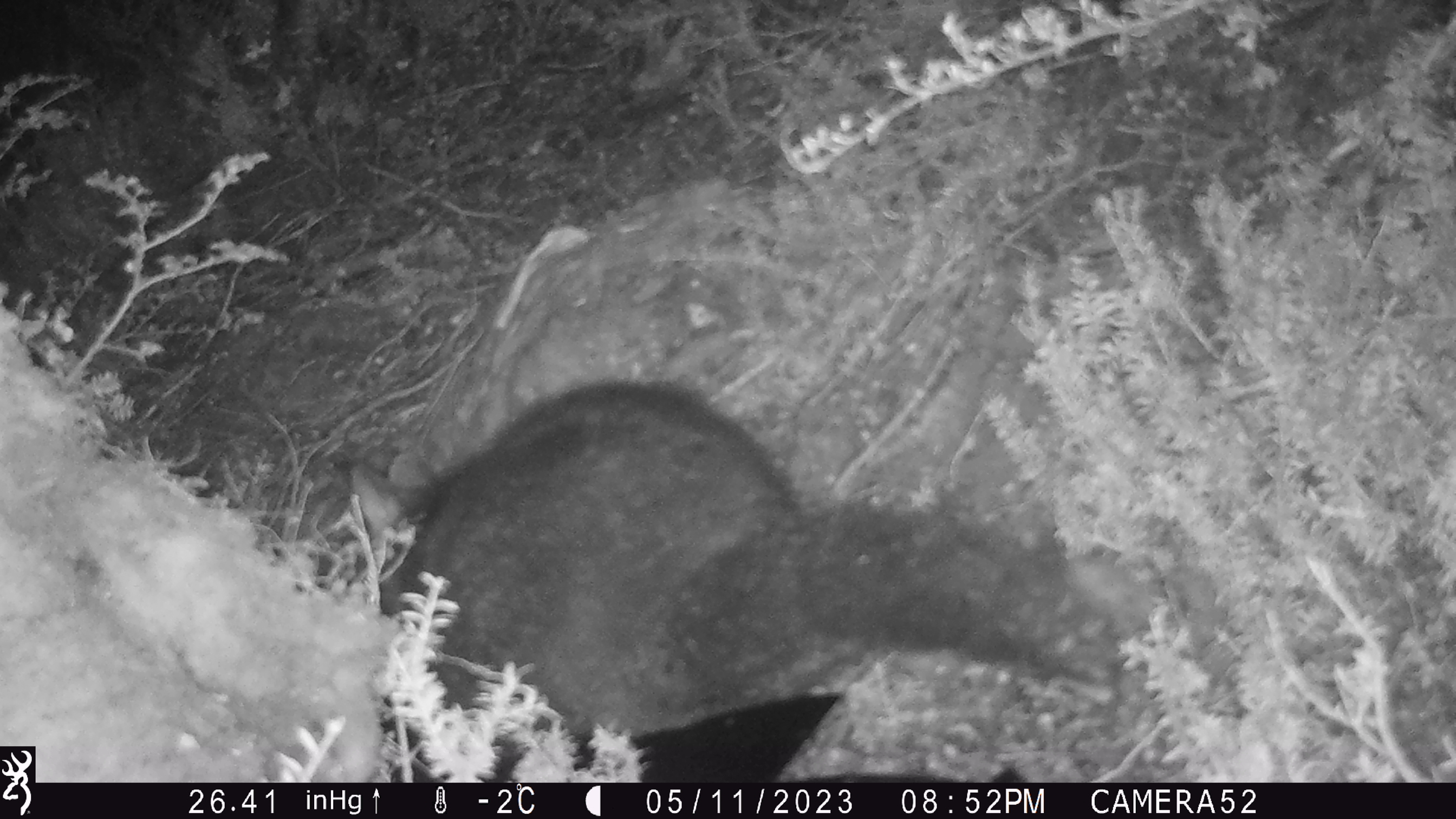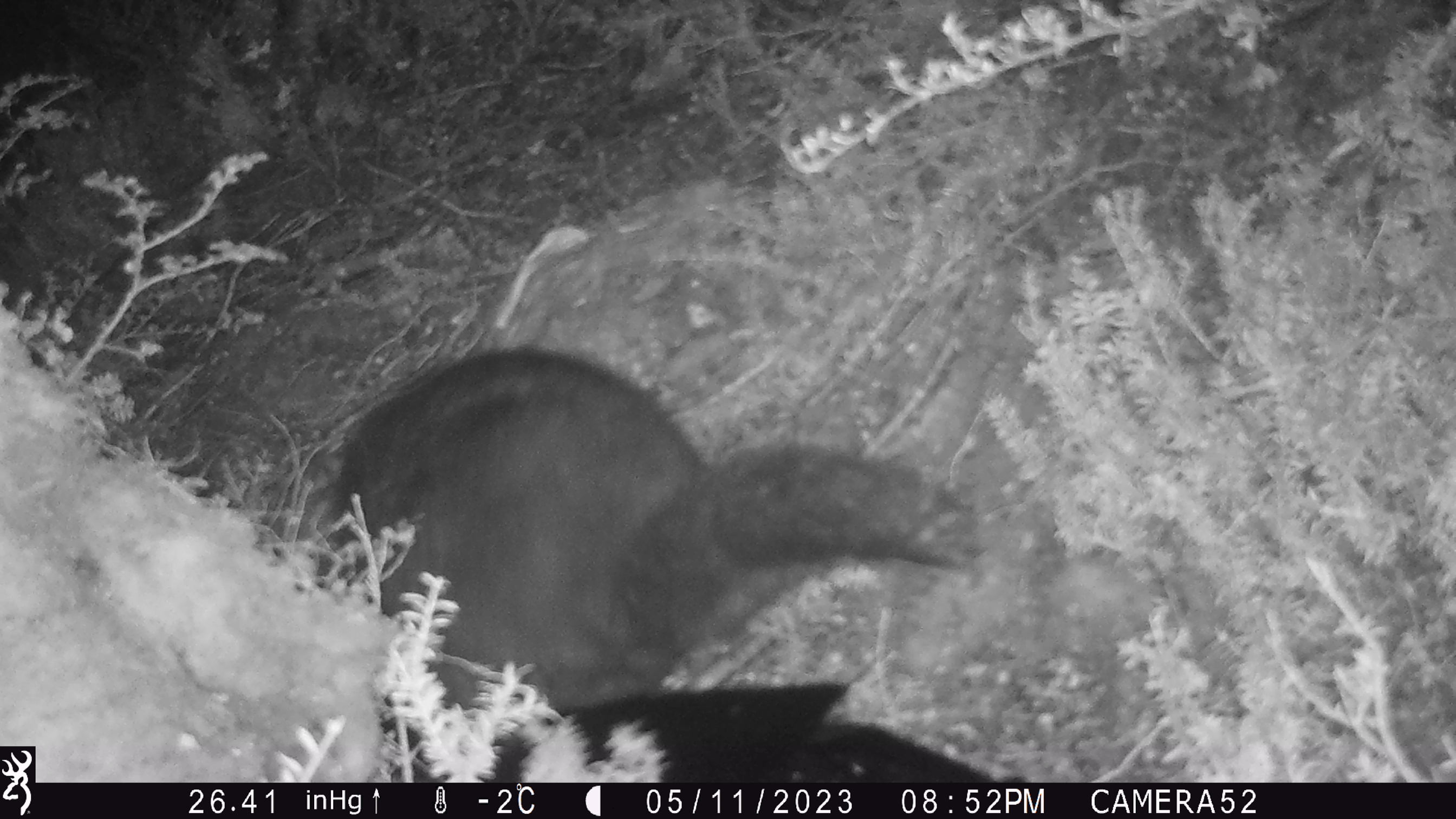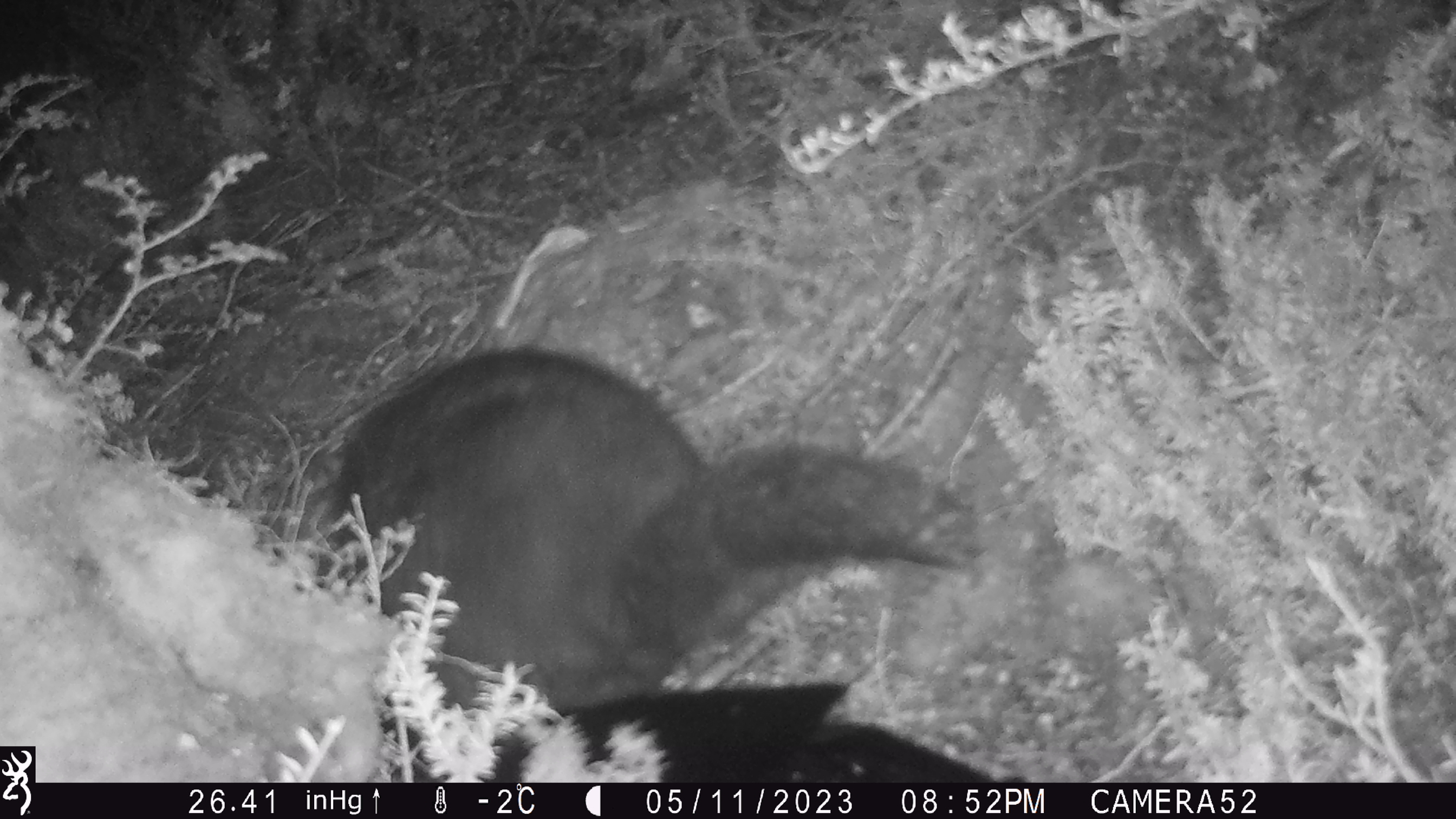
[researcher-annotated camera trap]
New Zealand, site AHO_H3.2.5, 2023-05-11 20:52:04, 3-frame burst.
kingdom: Animalia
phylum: Chordata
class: Mammalia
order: Carnivora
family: Mustelidae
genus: Mustela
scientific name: Mustela erminea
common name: stoat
Stoat (Mustela erminea).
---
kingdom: Animalia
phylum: Chordata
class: Mammalia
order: Diprotodontia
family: Phalangeridae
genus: Trichosurus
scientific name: Trichosurus vulpecula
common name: common brushtail possum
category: possum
Possum (common brushtail possum) (Trichosurus vulpecula).